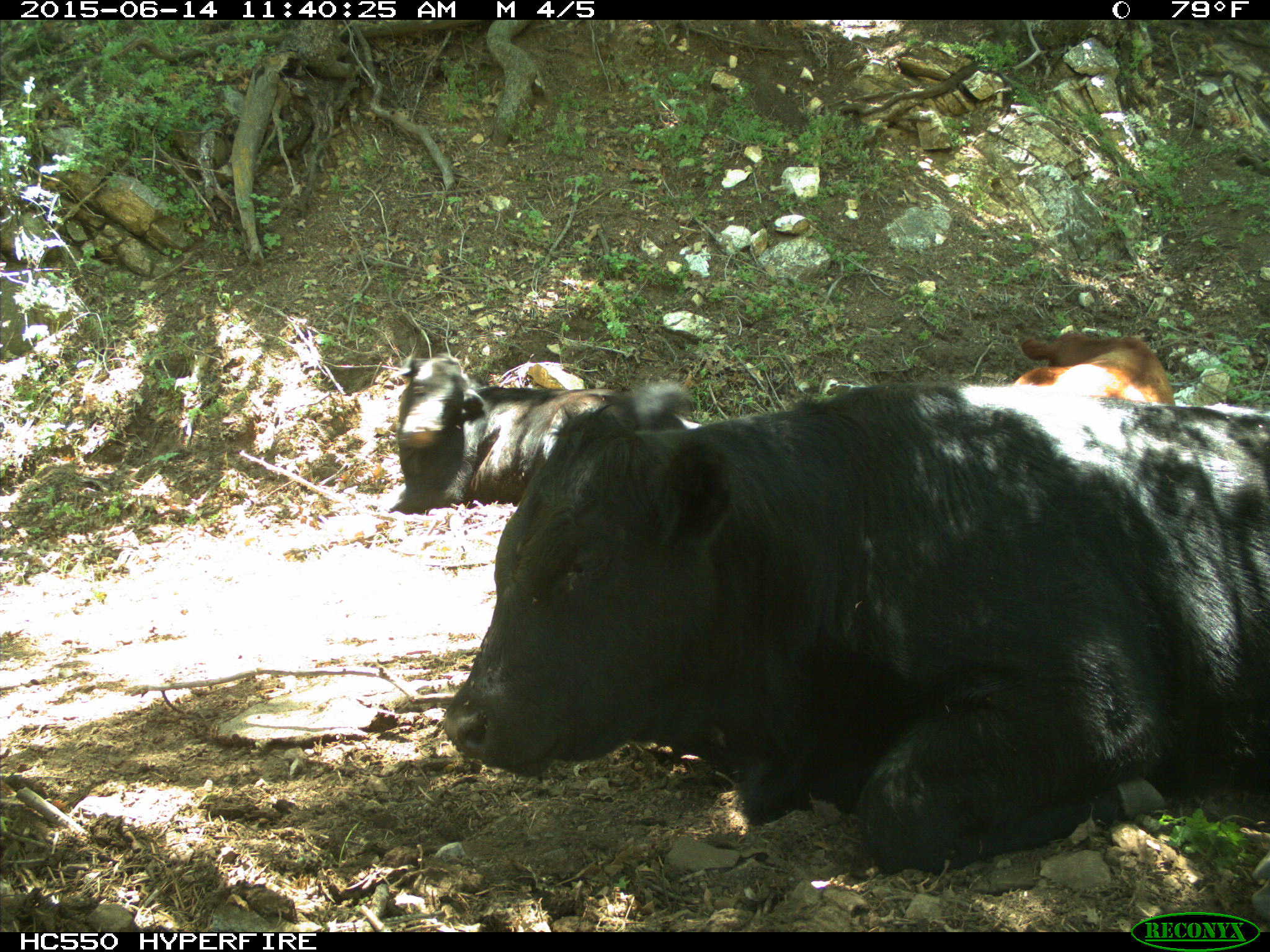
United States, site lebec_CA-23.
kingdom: Animalia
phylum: Chordata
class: Mammalia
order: Artiodactyla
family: Bovidae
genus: Bos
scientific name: Bos taurus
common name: domestic cow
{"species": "Bos taurus (domestic cow)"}